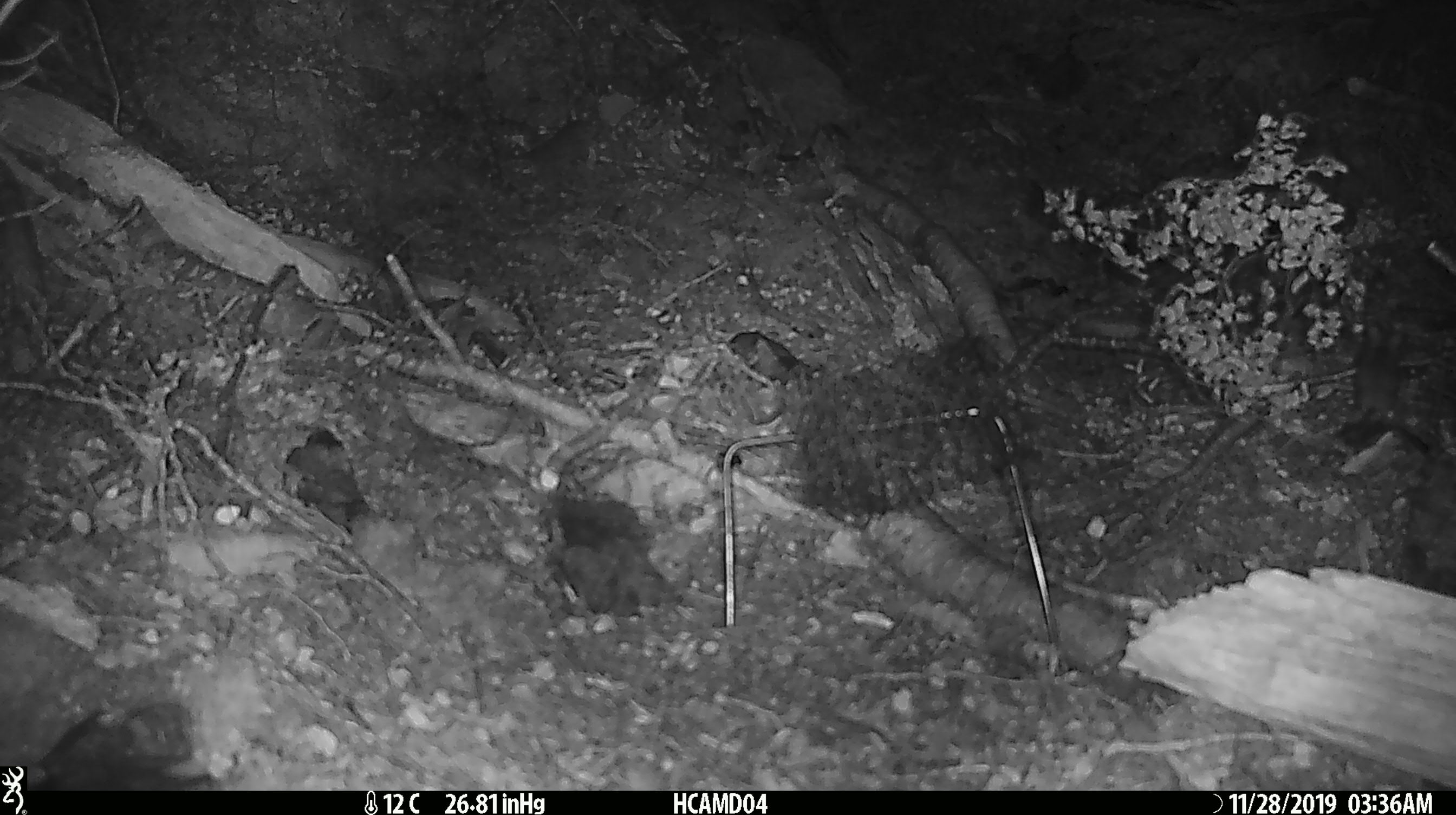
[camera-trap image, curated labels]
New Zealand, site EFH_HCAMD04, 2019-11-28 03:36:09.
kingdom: Animalia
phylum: Chordata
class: Mammalia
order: Rodentia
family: Muridae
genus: Mus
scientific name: Mus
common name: mouse